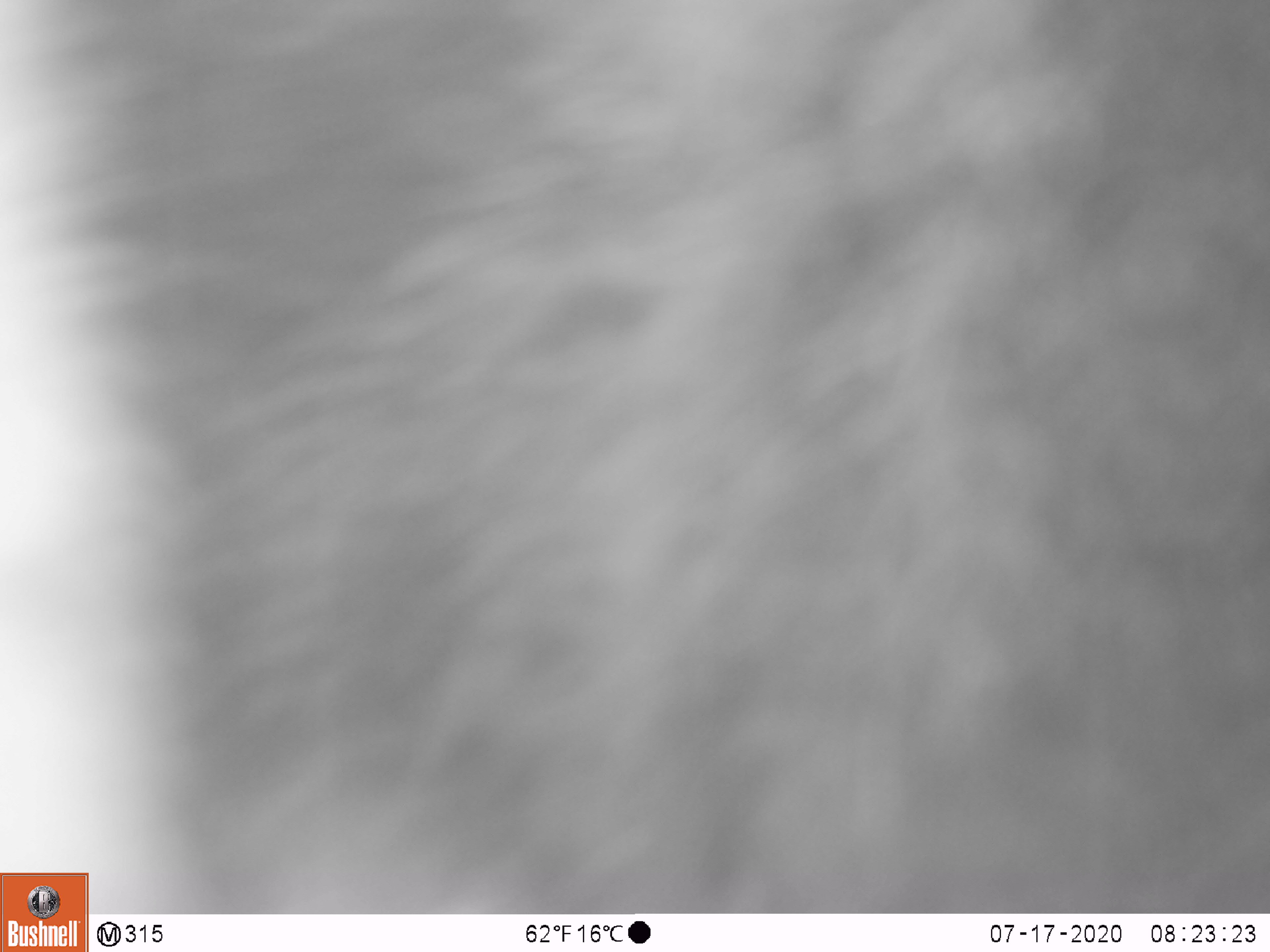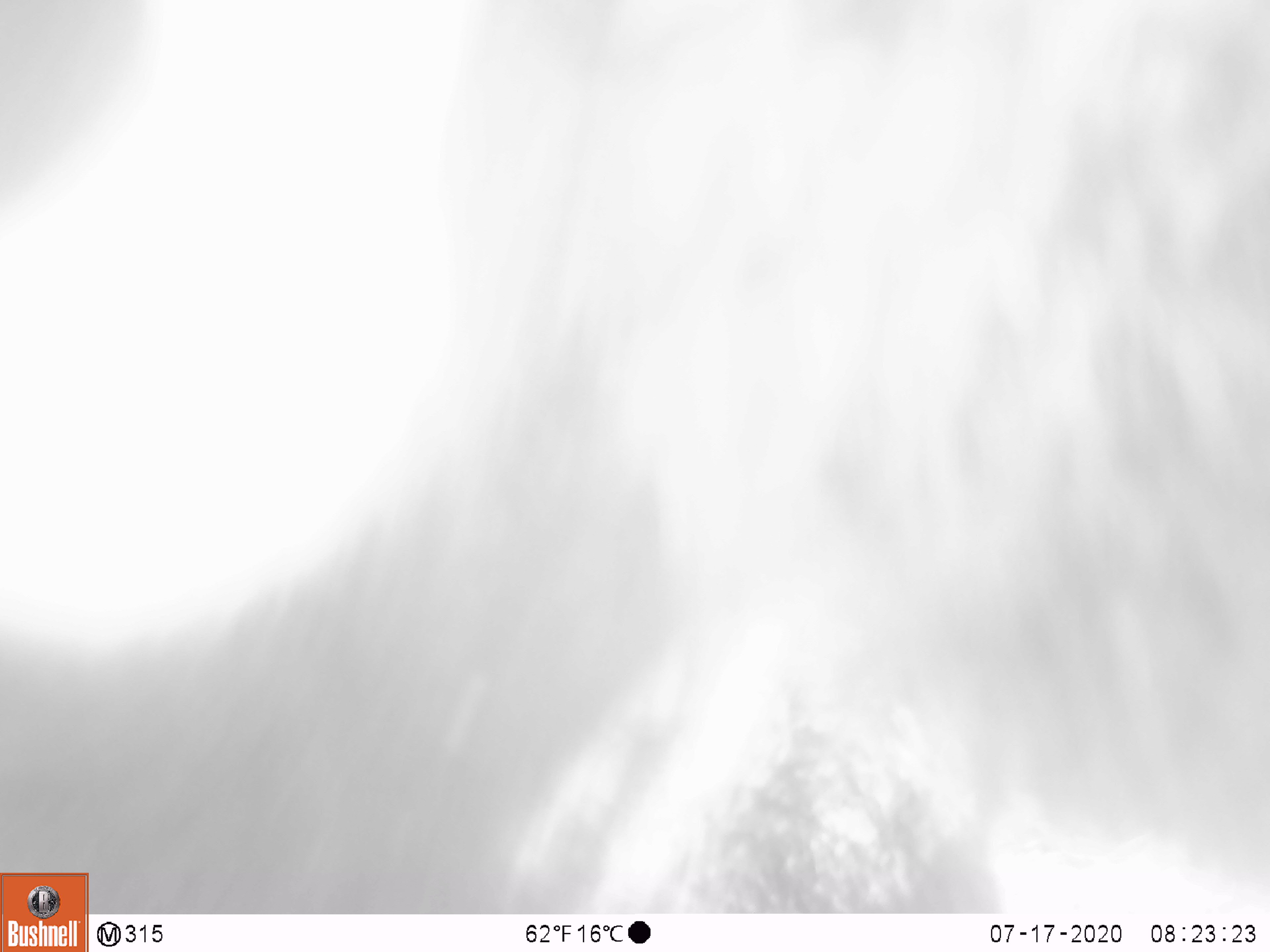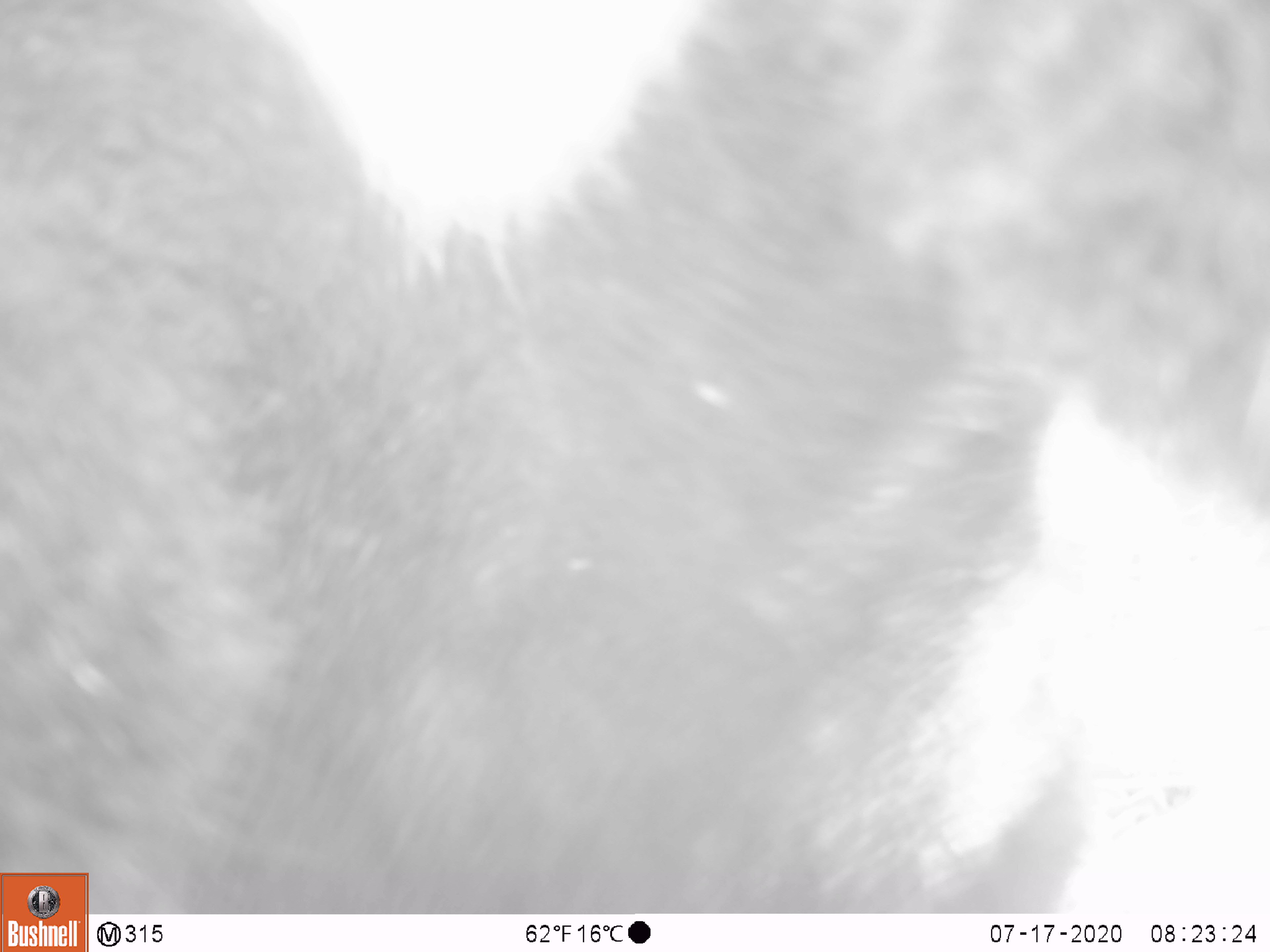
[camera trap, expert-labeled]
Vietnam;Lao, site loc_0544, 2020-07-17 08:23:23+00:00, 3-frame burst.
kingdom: Animalia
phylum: Chordata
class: Mammalia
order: Carnivora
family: Ursidae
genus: Ursus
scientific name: Ursus thibetanus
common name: asian black bear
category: asiatic black bear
Asiatic black bear (asian black bear) (Ursus thibetanus). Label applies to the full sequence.